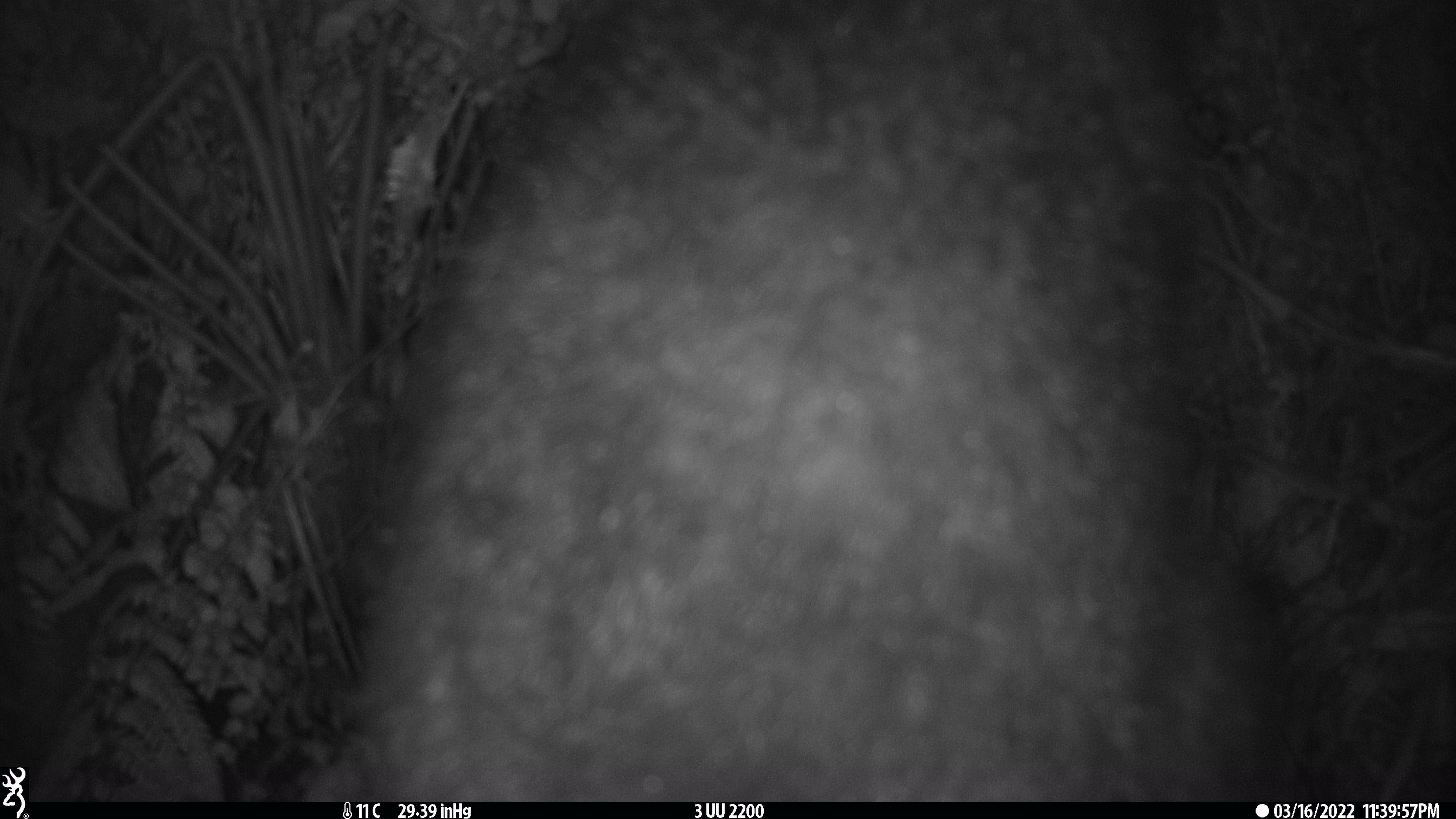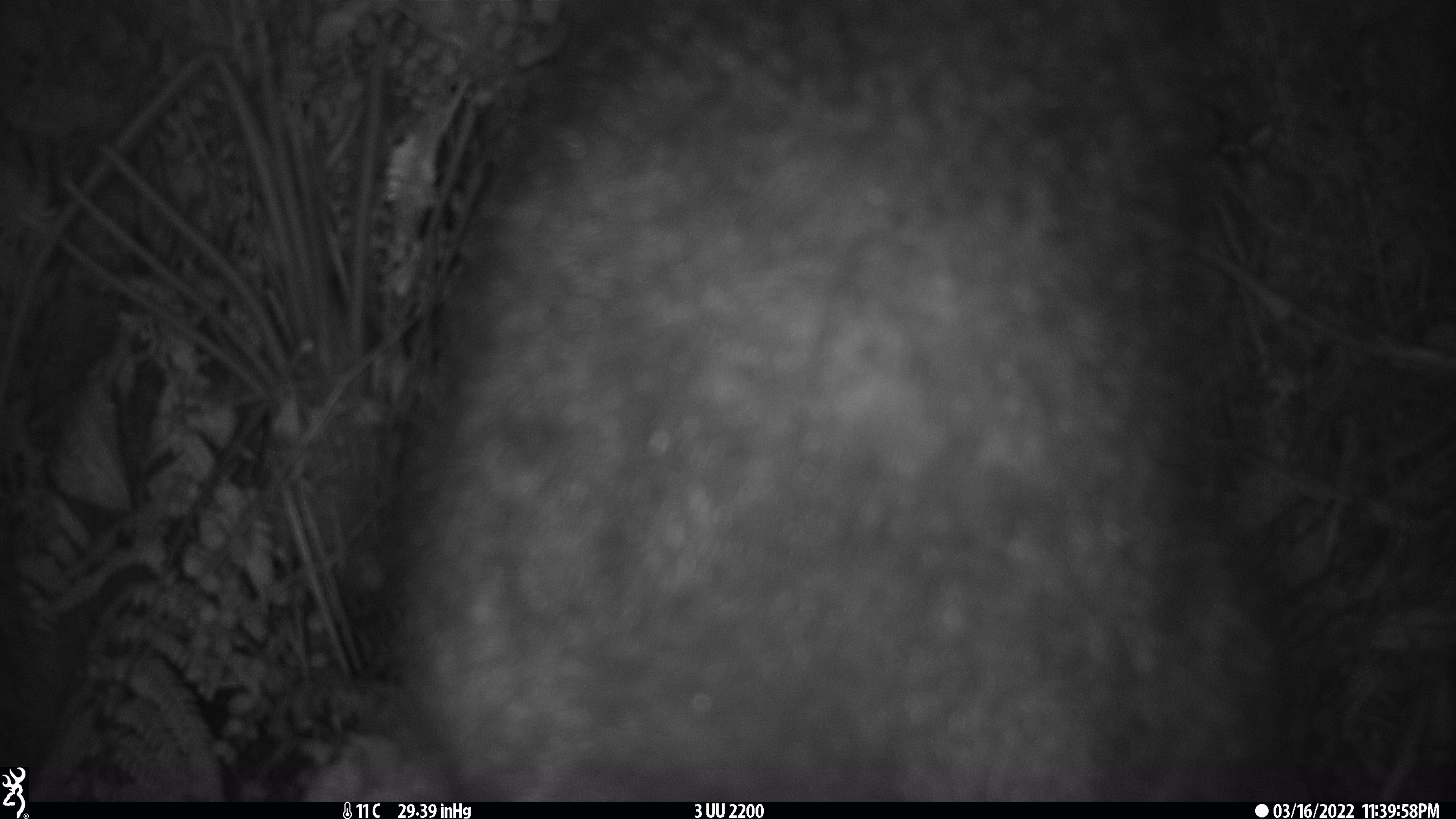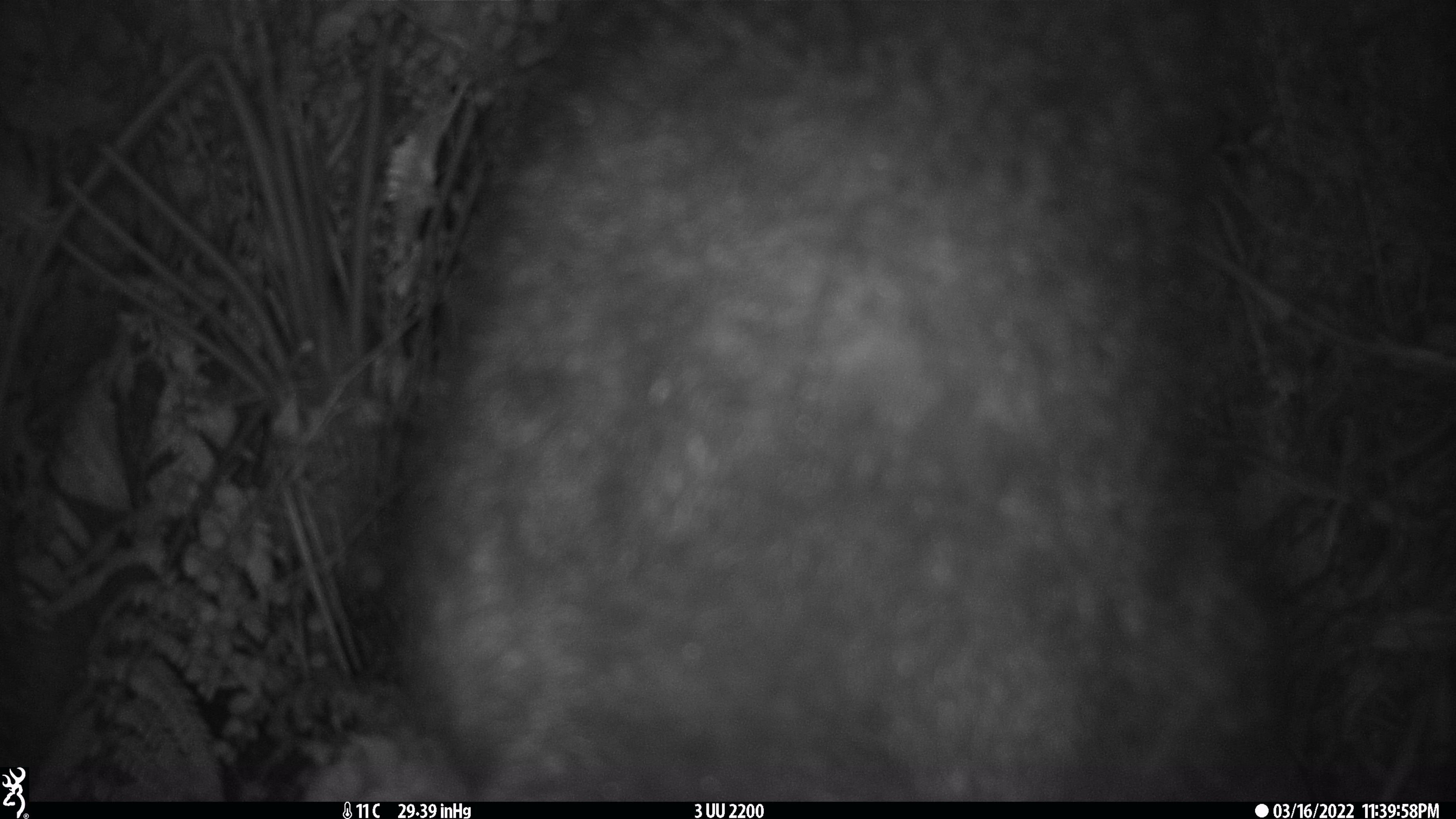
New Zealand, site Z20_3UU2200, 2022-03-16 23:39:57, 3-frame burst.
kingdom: Animalia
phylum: Chordata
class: Mammalia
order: Diprotodontia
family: Phalangeridae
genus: Trichosurus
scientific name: Trichosurus vulpecula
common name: common brushtail possum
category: possum